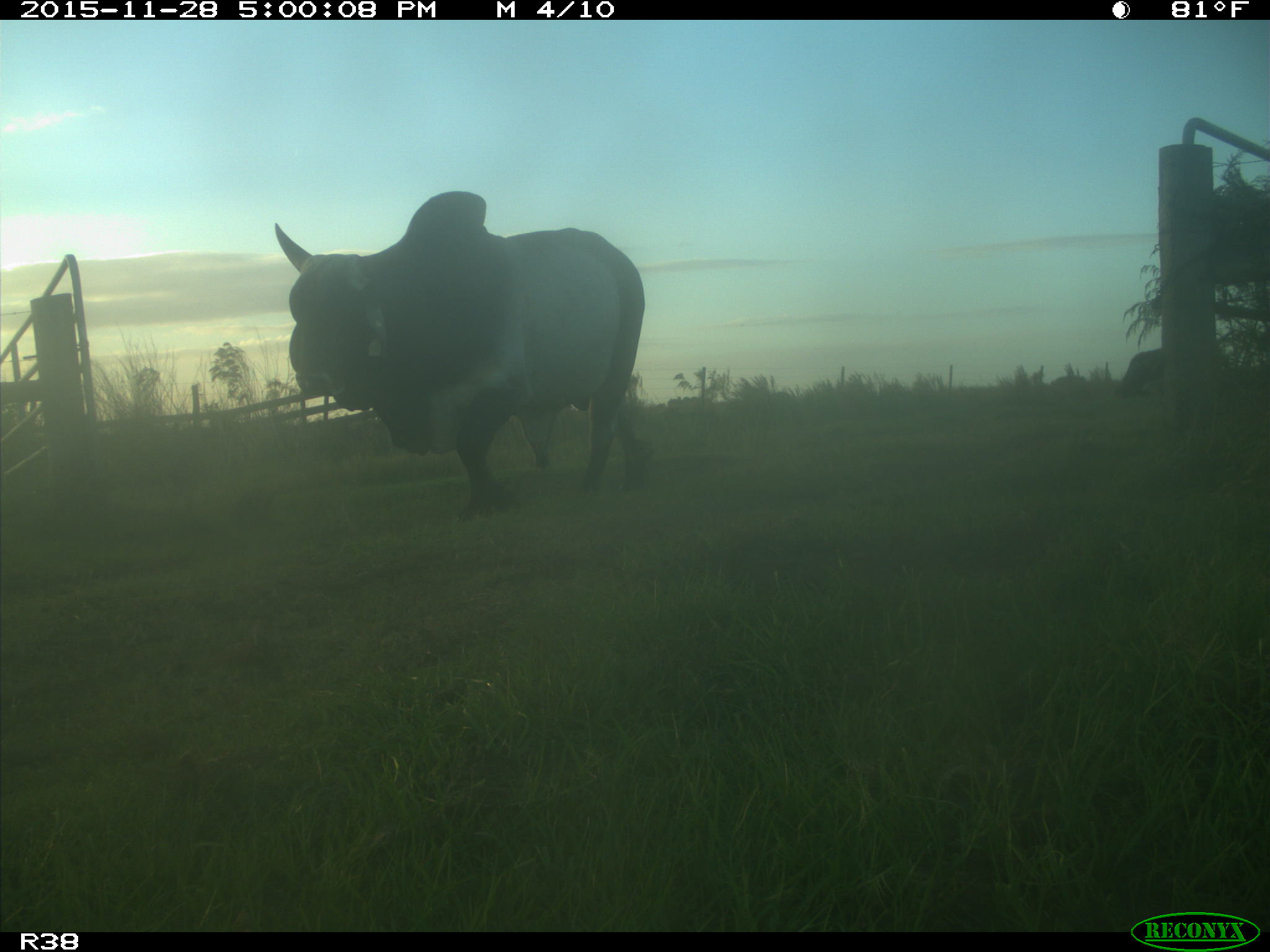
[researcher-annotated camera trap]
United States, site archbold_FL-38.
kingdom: Animalia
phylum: Chordata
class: Mammalia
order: Artiodactyla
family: Bovidae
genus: Bos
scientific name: Bos taurus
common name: domestic cow